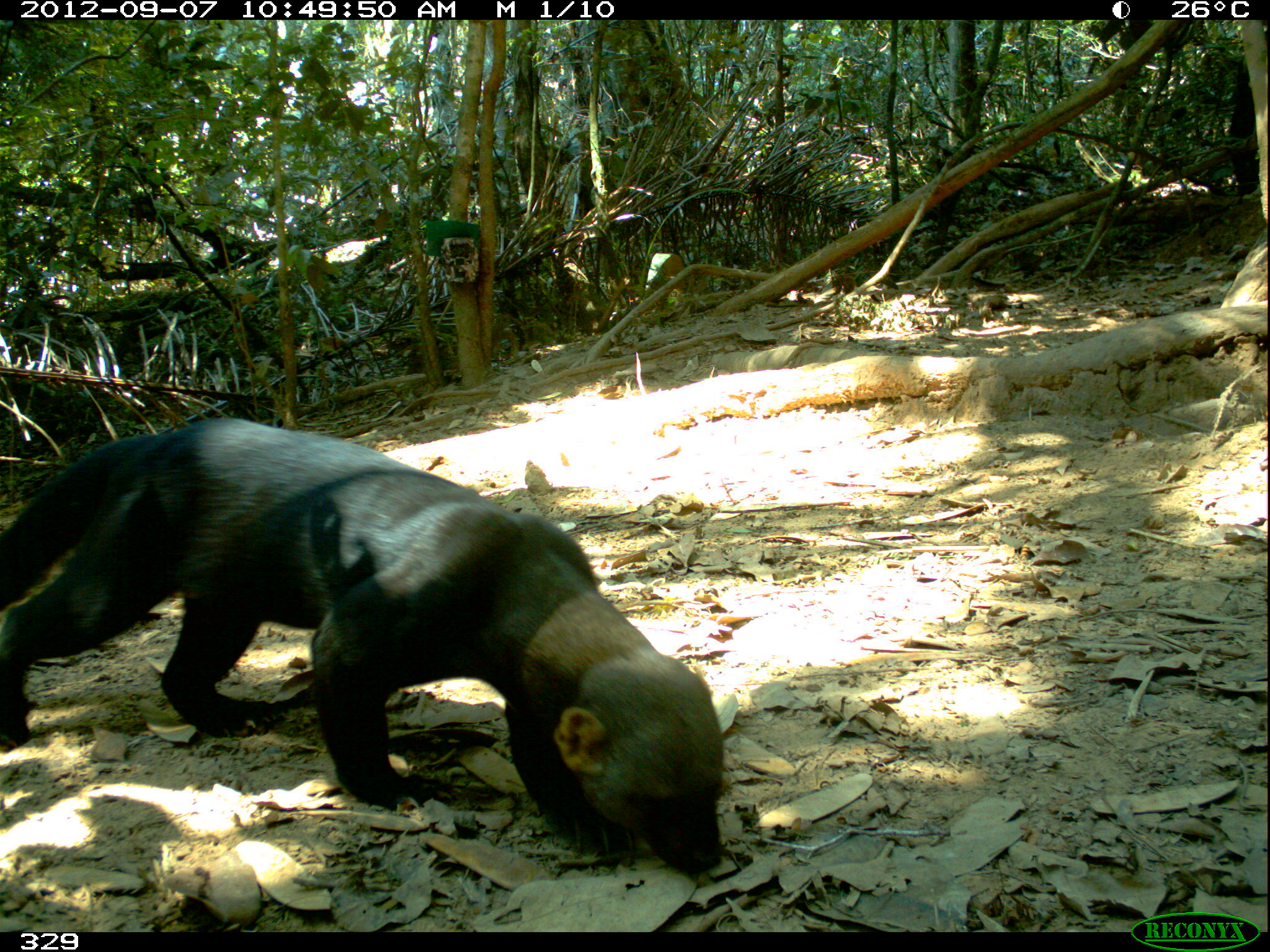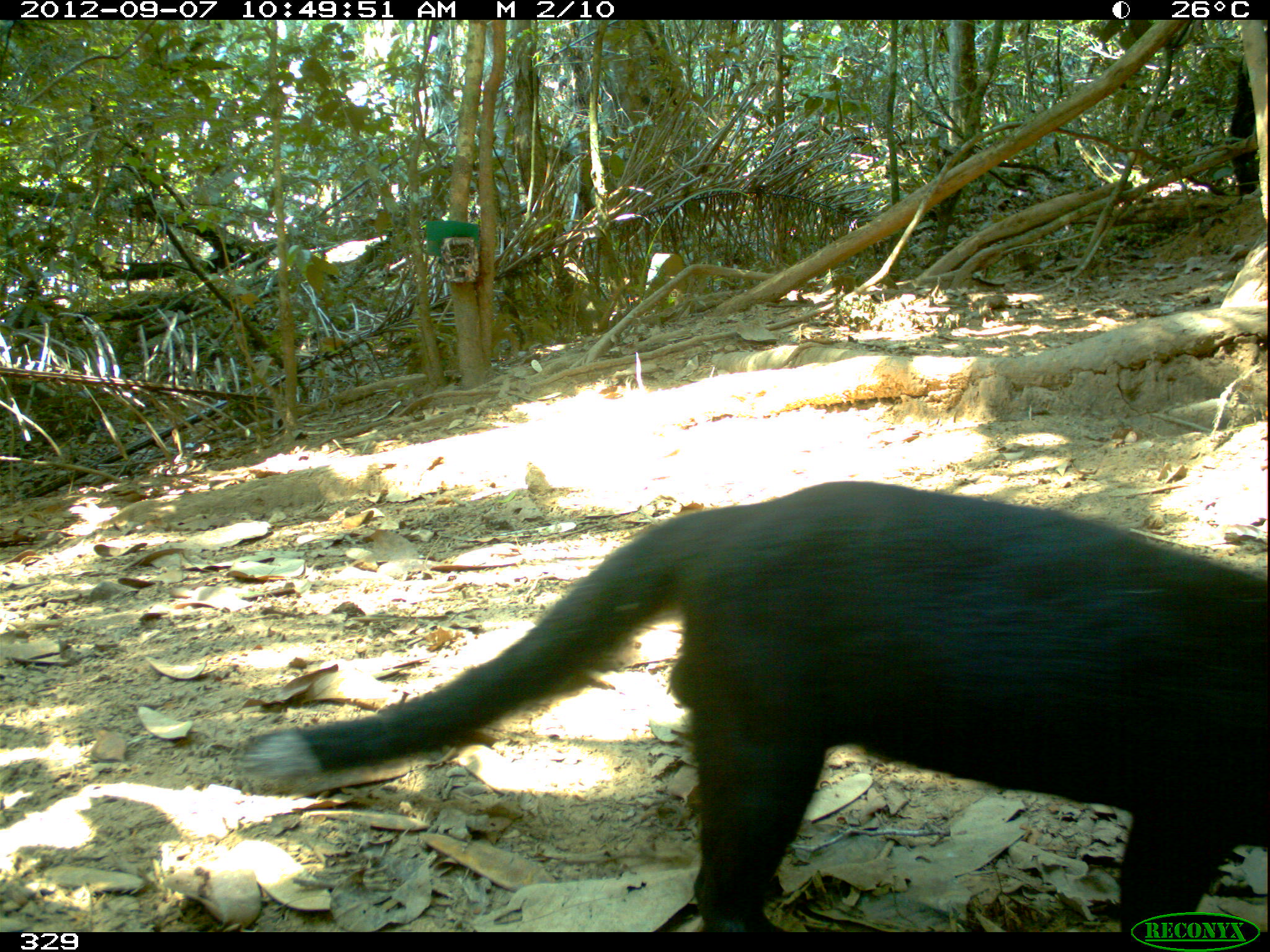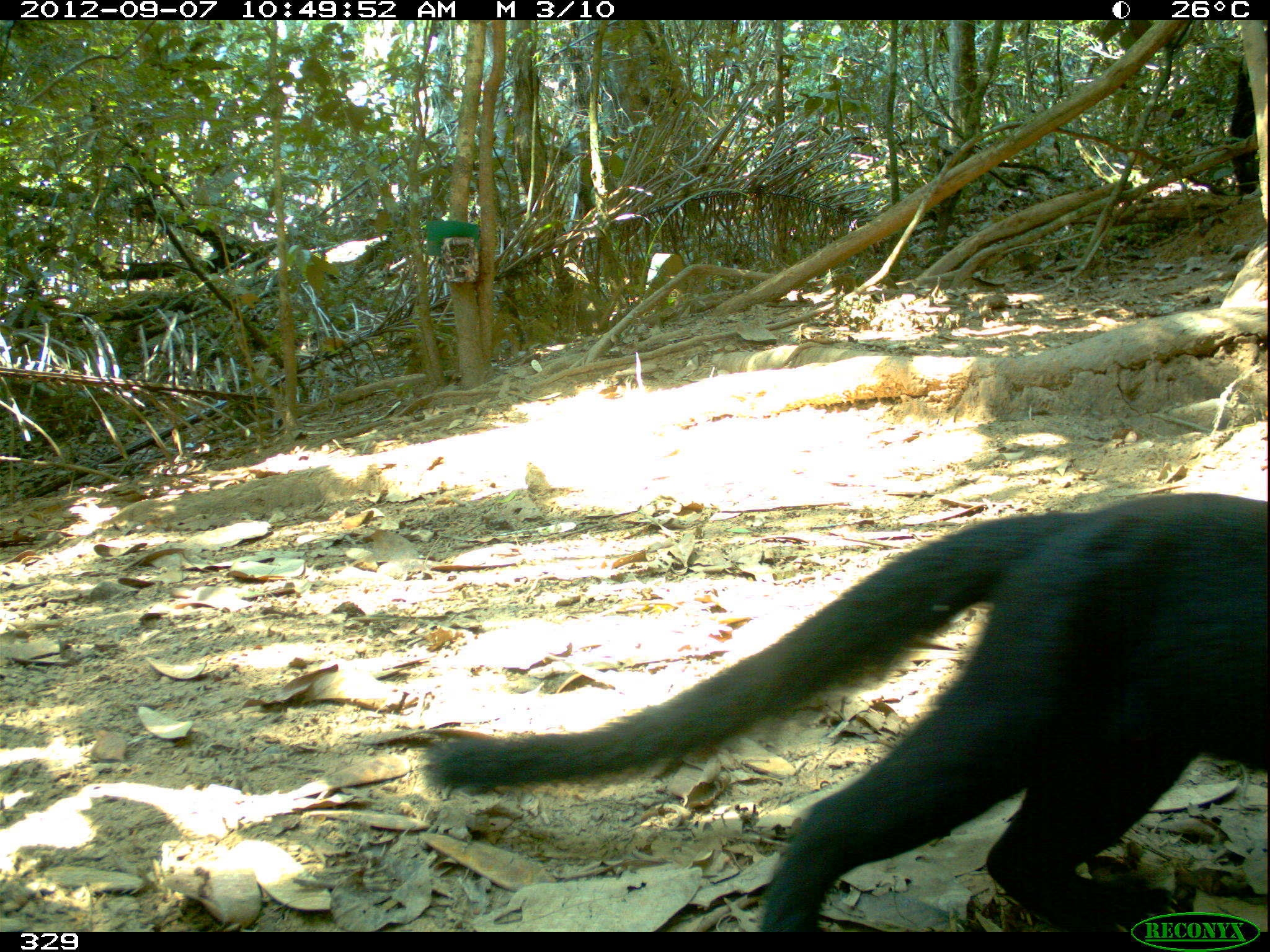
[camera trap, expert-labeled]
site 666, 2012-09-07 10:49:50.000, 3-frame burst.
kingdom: Animalia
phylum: Chordata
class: Mammalia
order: Carnivora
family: Mustelidae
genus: Eira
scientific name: Eira barbara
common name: tayra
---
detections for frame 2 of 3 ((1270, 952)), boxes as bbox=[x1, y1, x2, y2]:
eira barbara: bbox=[232, 479, 1270, 932]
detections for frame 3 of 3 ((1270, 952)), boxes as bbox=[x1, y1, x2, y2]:
eira barbara: bbox=[425, 492, 1270, 932]